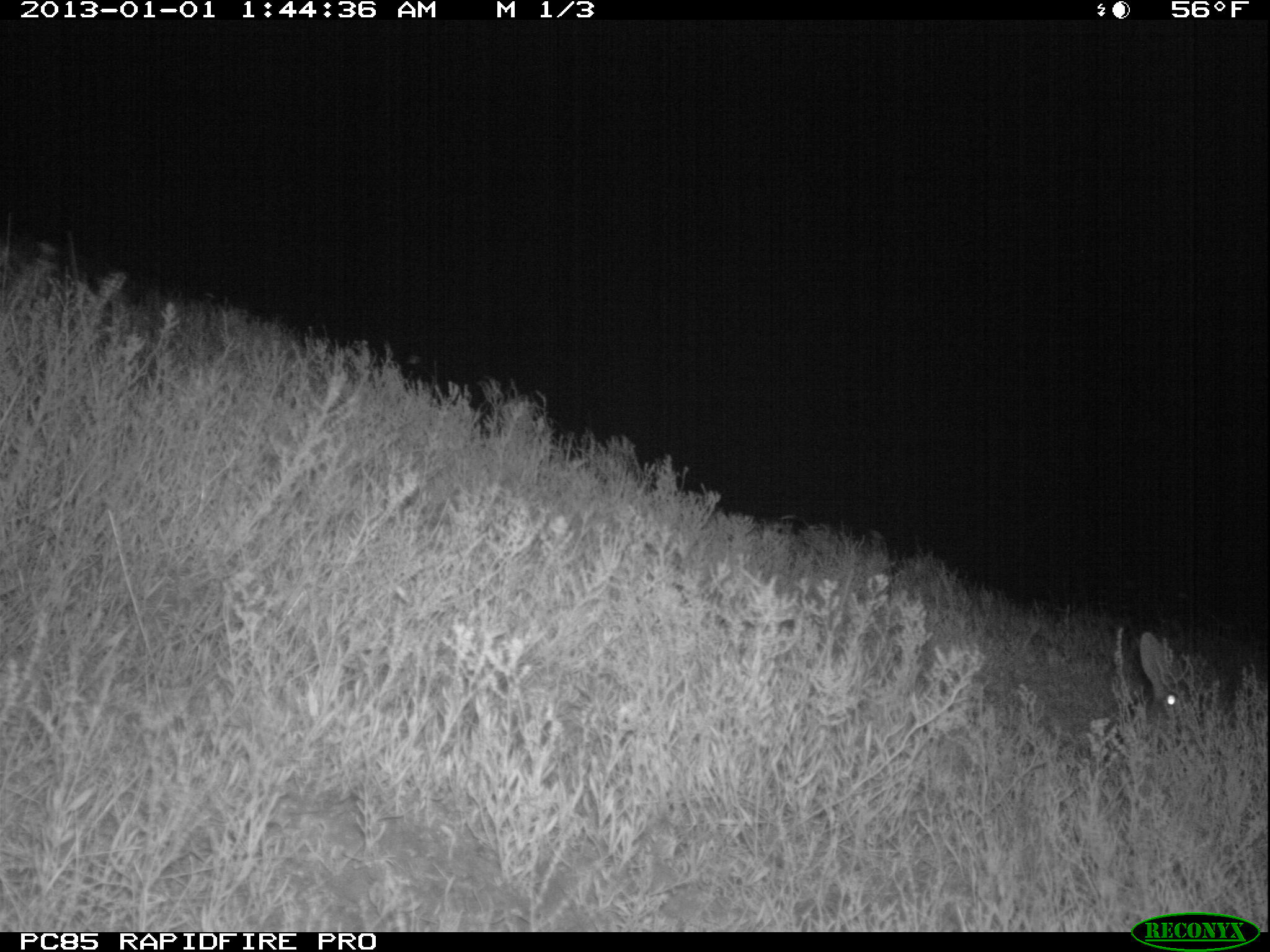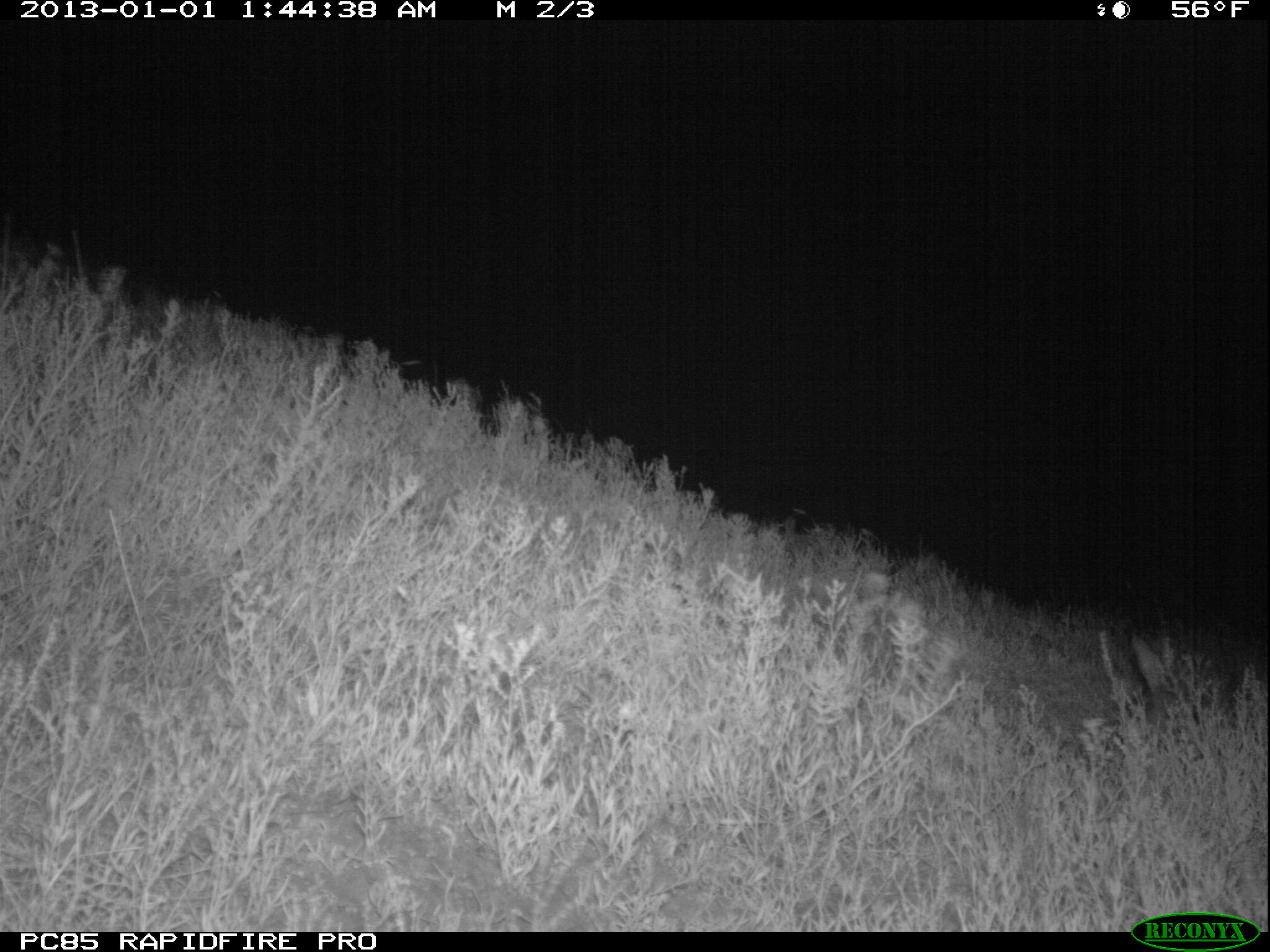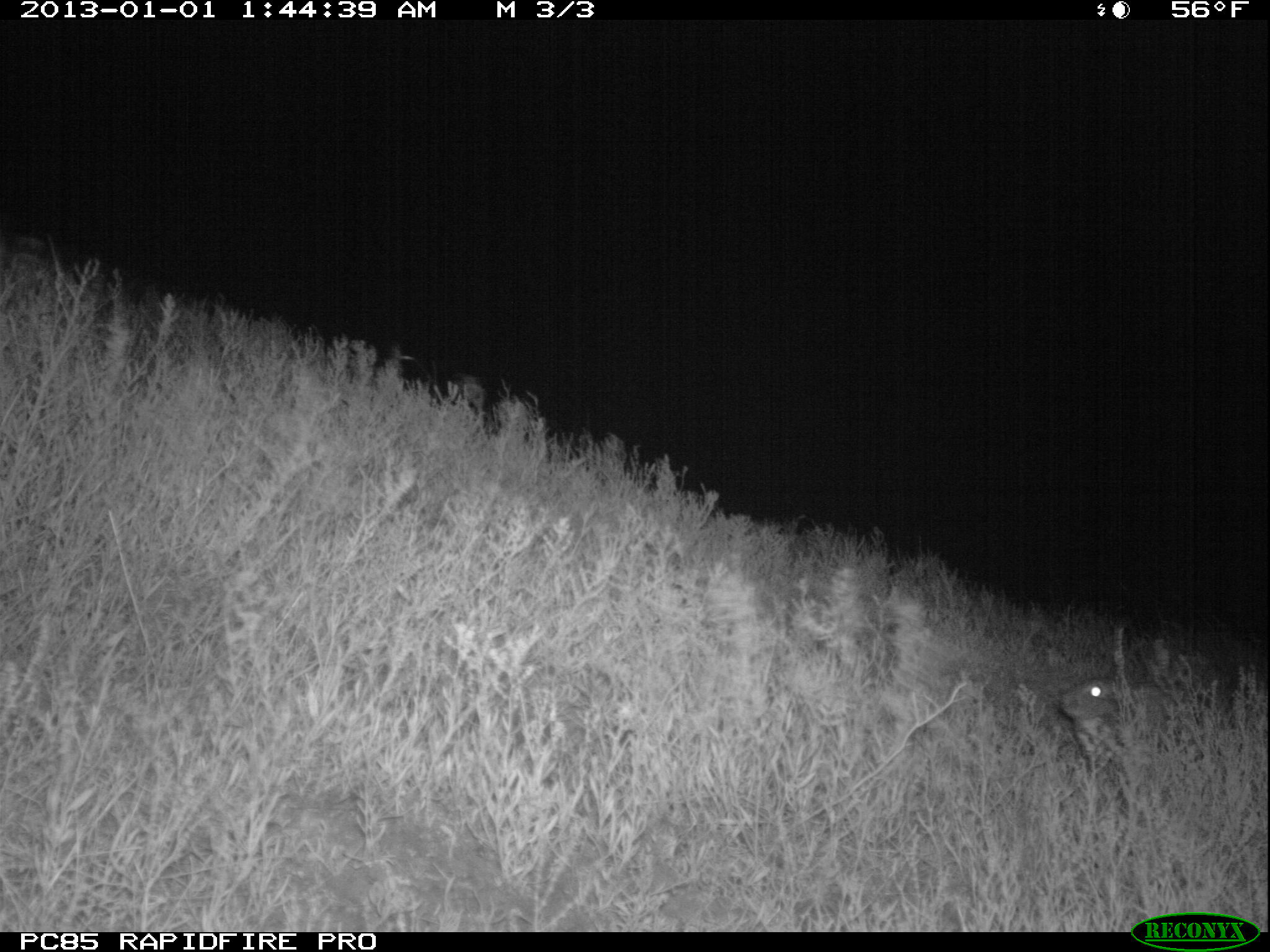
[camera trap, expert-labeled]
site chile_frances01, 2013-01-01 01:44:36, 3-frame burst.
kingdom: Animalia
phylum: Chordata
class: Mammalia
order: Lagomorpha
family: Leporidae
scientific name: Leporidae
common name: rabbits and hares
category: rabbit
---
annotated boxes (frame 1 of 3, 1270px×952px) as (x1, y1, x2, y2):
rabbit: (1121, 635, 1194, 734)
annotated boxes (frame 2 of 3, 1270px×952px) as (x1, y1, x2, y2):
rabbit: (1125, 633, 1198, 733)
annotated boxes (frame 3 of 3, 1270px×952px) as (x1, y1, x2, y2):
rabbit: (1048, 652, 1189, 756)